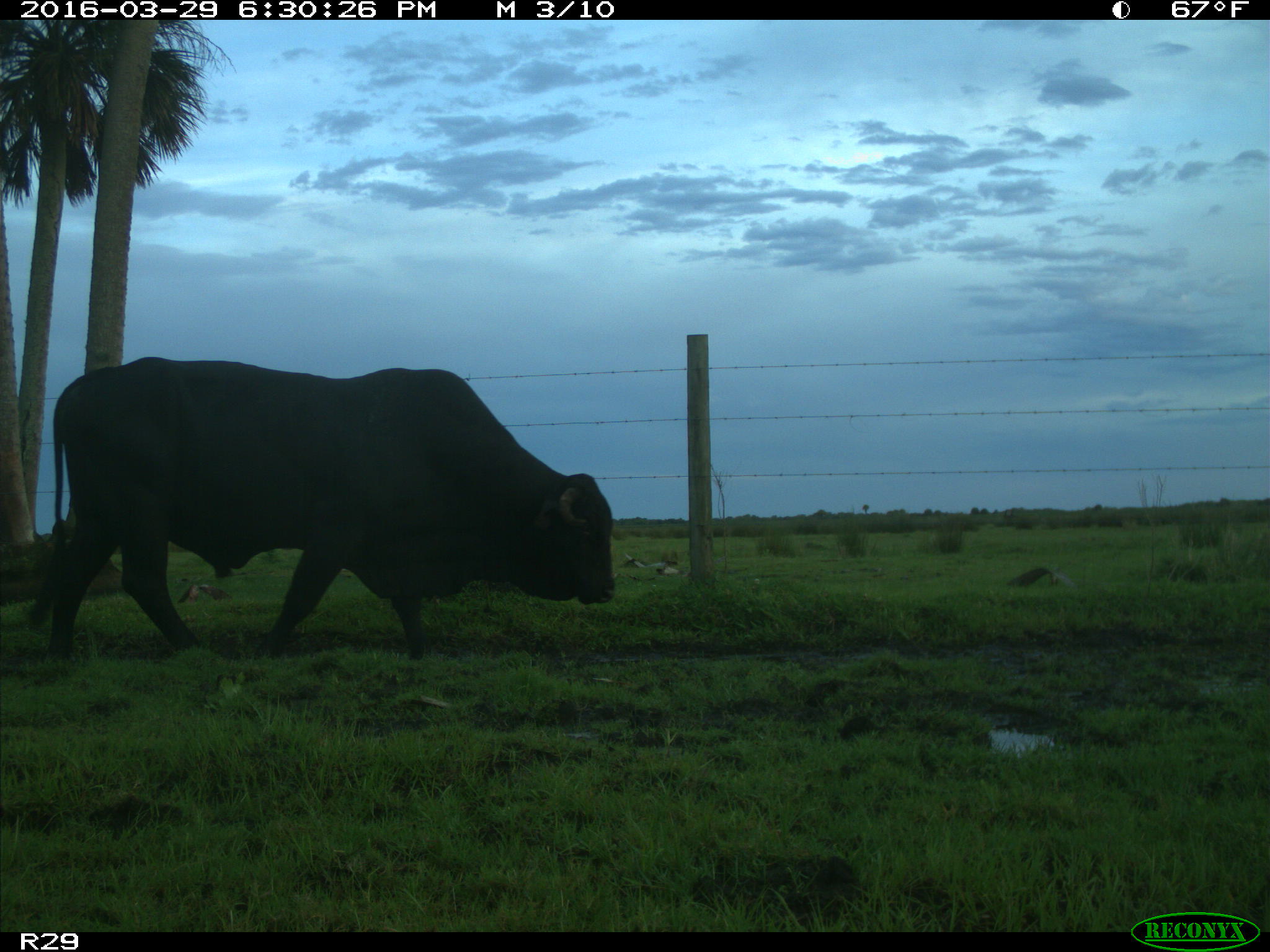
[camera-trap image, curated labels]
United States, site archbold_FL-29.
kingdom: Animalia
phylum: Chordata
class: Mammalia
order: Artiodactyla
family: Bovidae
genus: Bos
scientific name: Bos taurus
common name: domestic cow